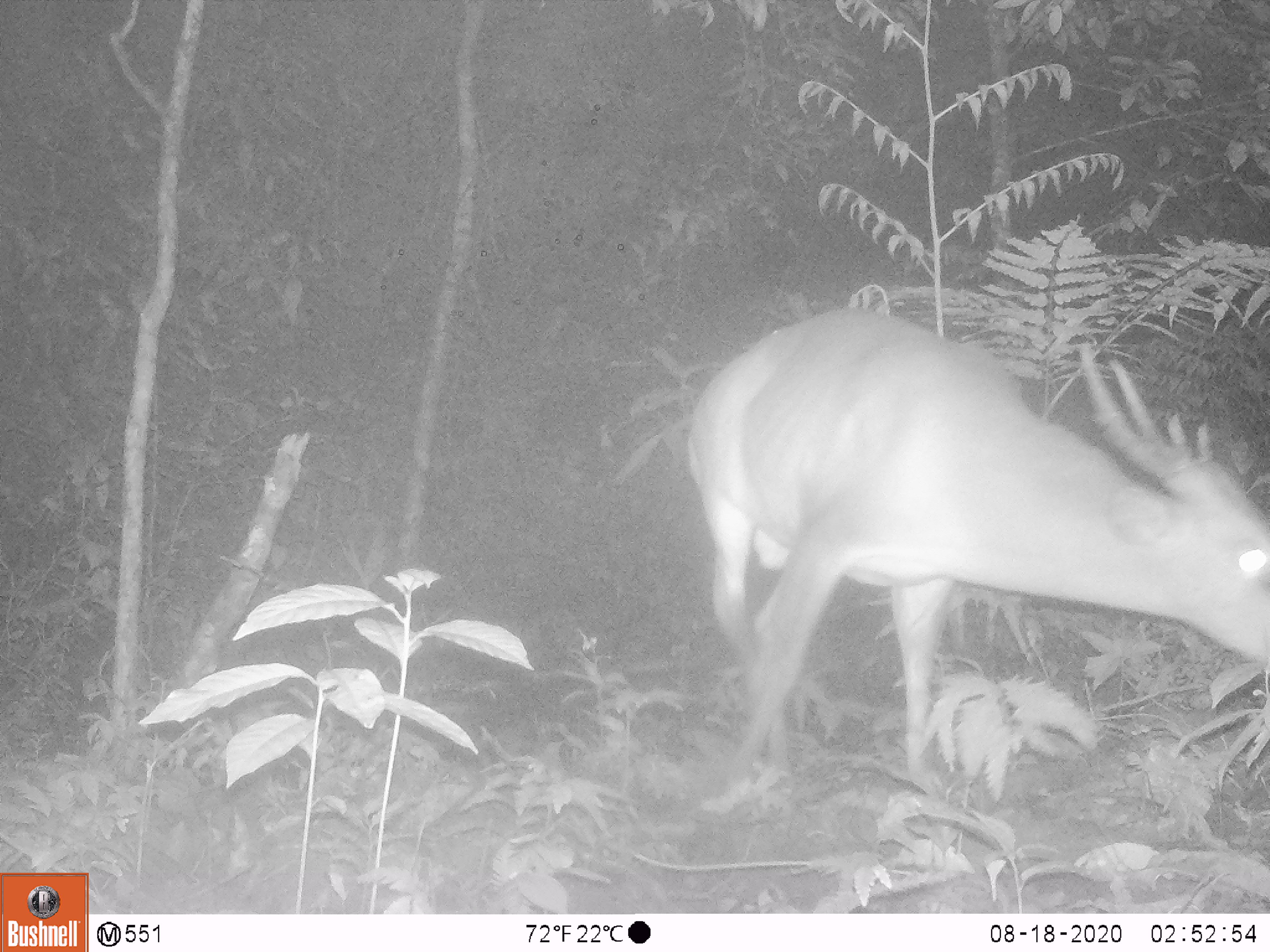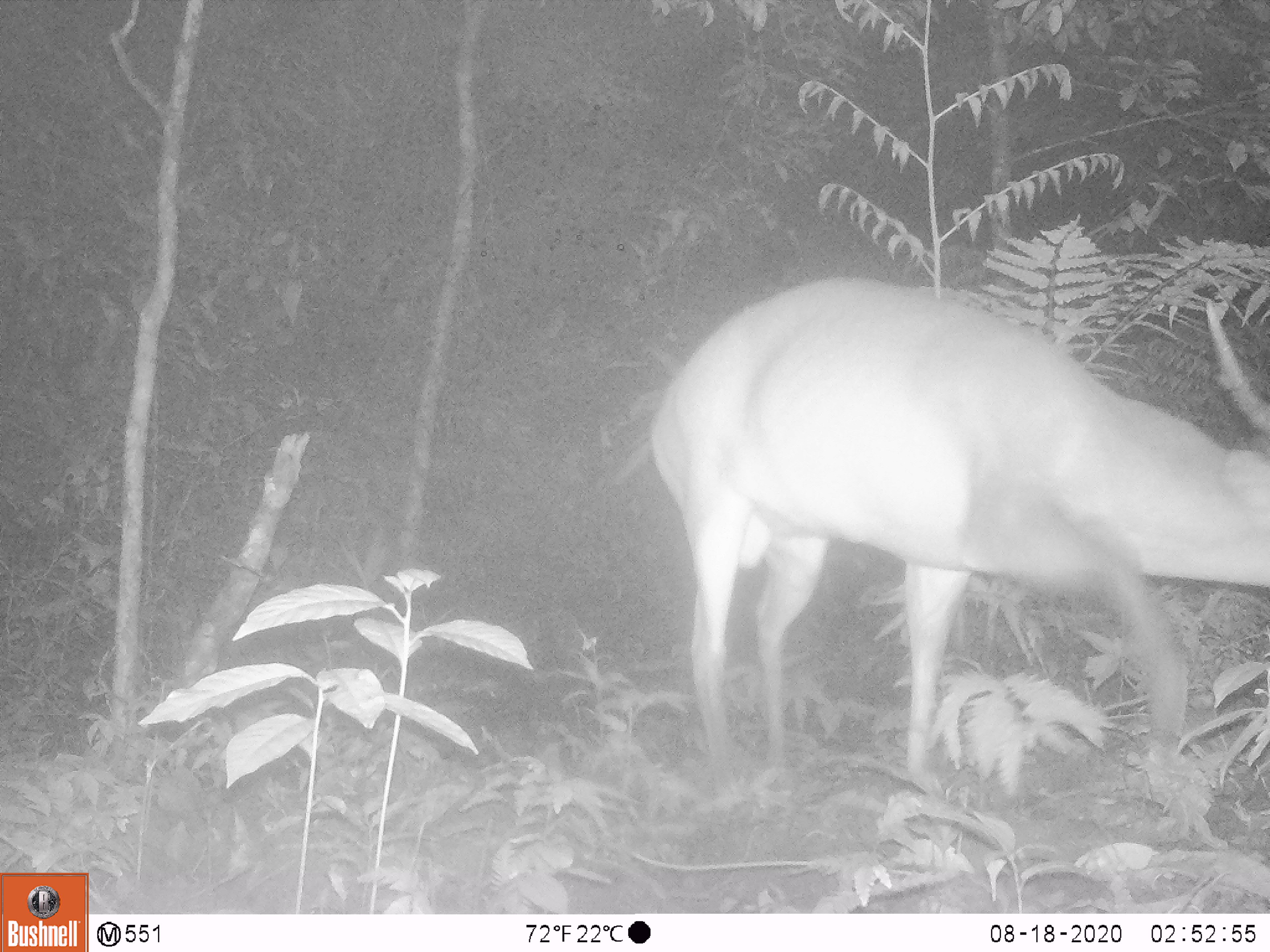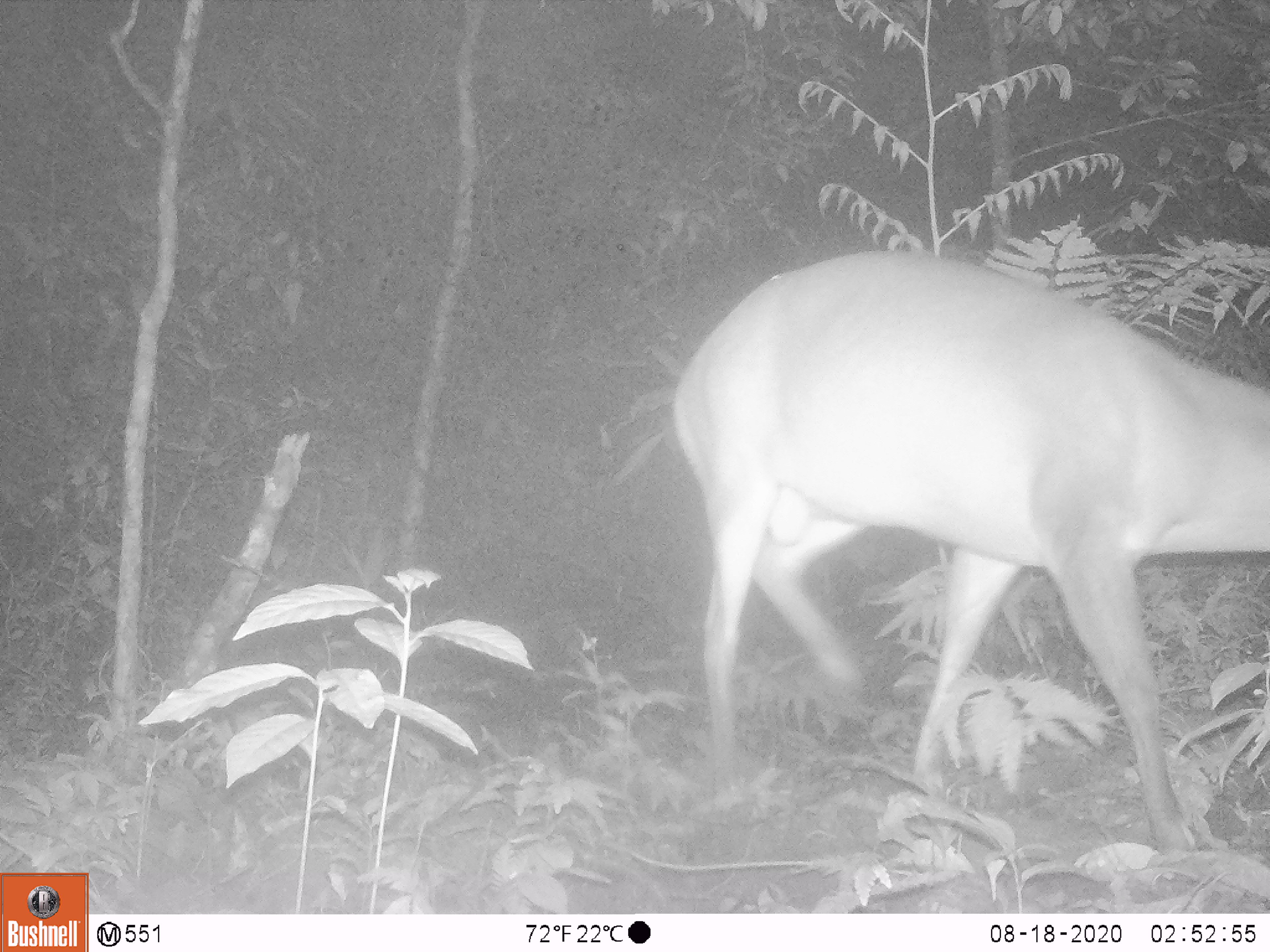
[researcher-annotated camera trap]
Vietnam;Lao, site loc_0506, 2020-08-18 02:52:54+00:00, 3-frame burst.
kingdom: Animalia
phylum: Chordata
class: Mammalia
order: Artiodactyla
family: Cervidae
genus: Muntiacus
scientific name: Muntiacus vuquangensis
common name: large-antlered muntjac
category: large antlered muntjac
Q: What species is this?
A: Large antlered muntjac (large-antlered muntjac) (Muntiacus vuquangensis).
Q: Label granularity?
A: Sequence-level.